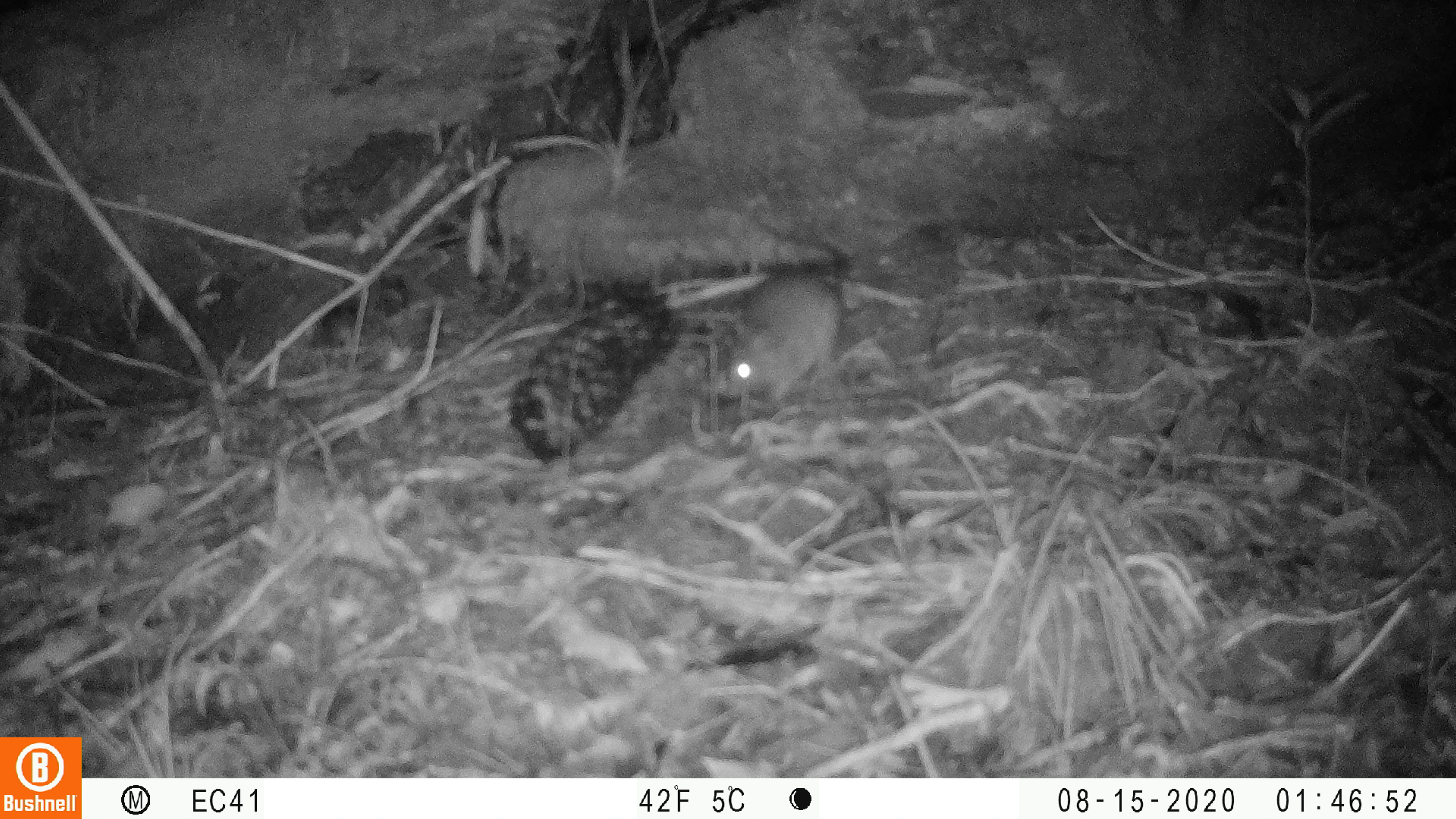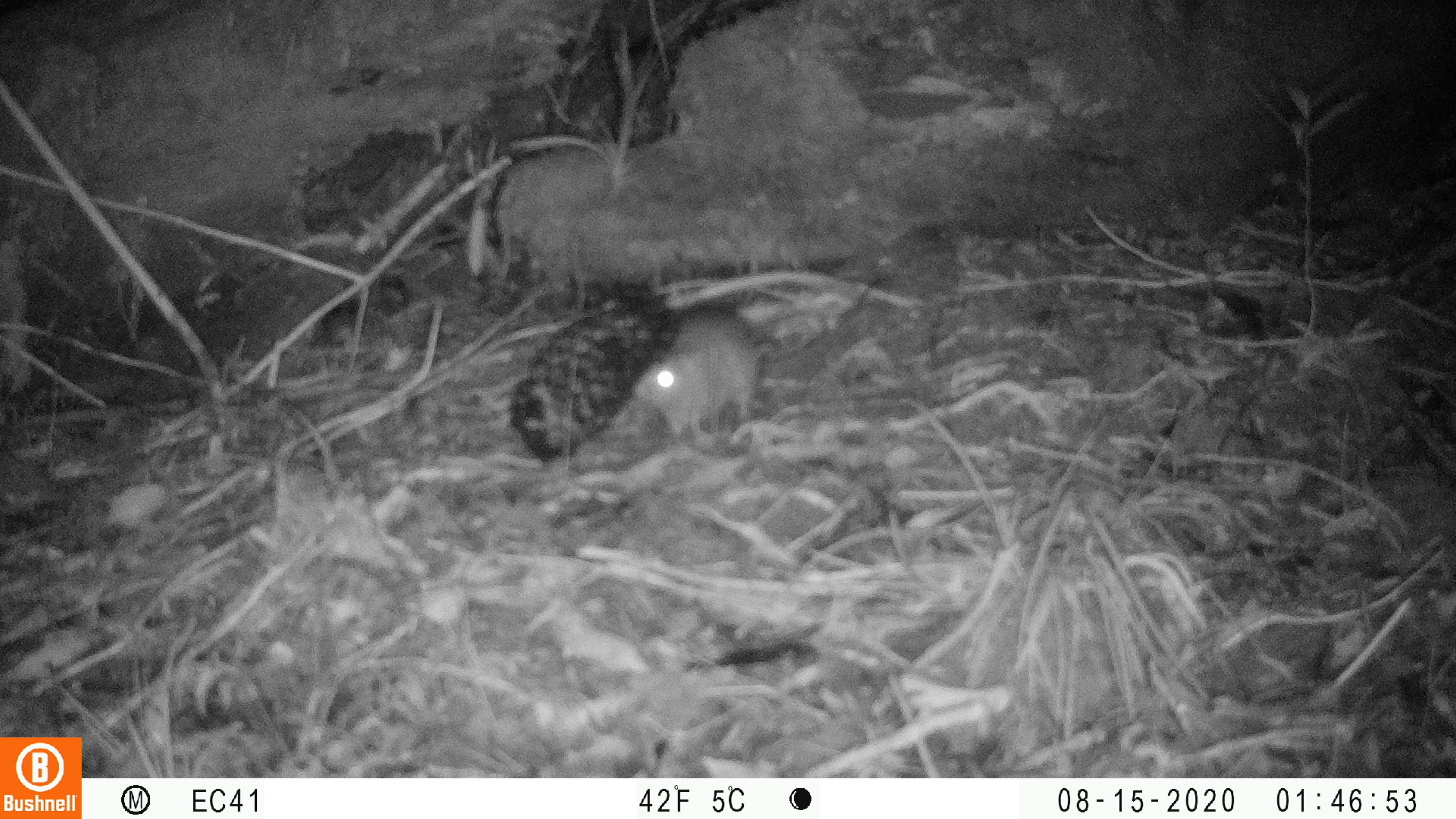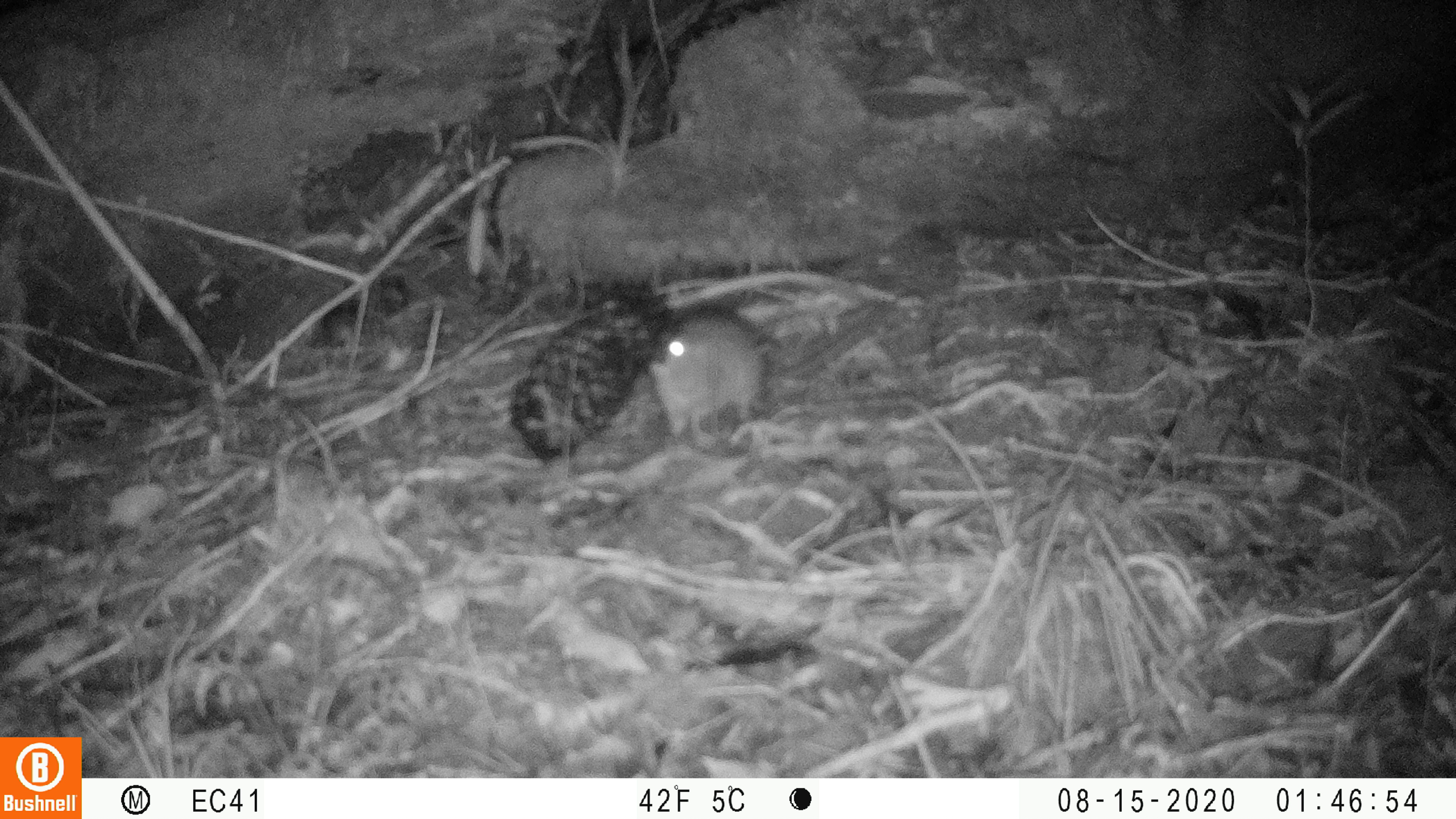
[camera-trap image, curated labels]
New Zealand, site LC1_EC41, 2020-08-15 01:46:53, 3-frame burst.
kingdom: Animalia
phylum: Chordata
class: Mammalia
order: Rodentia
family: Muridae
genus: Rattus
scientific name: Rattus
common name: rat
Rat (Rattus).